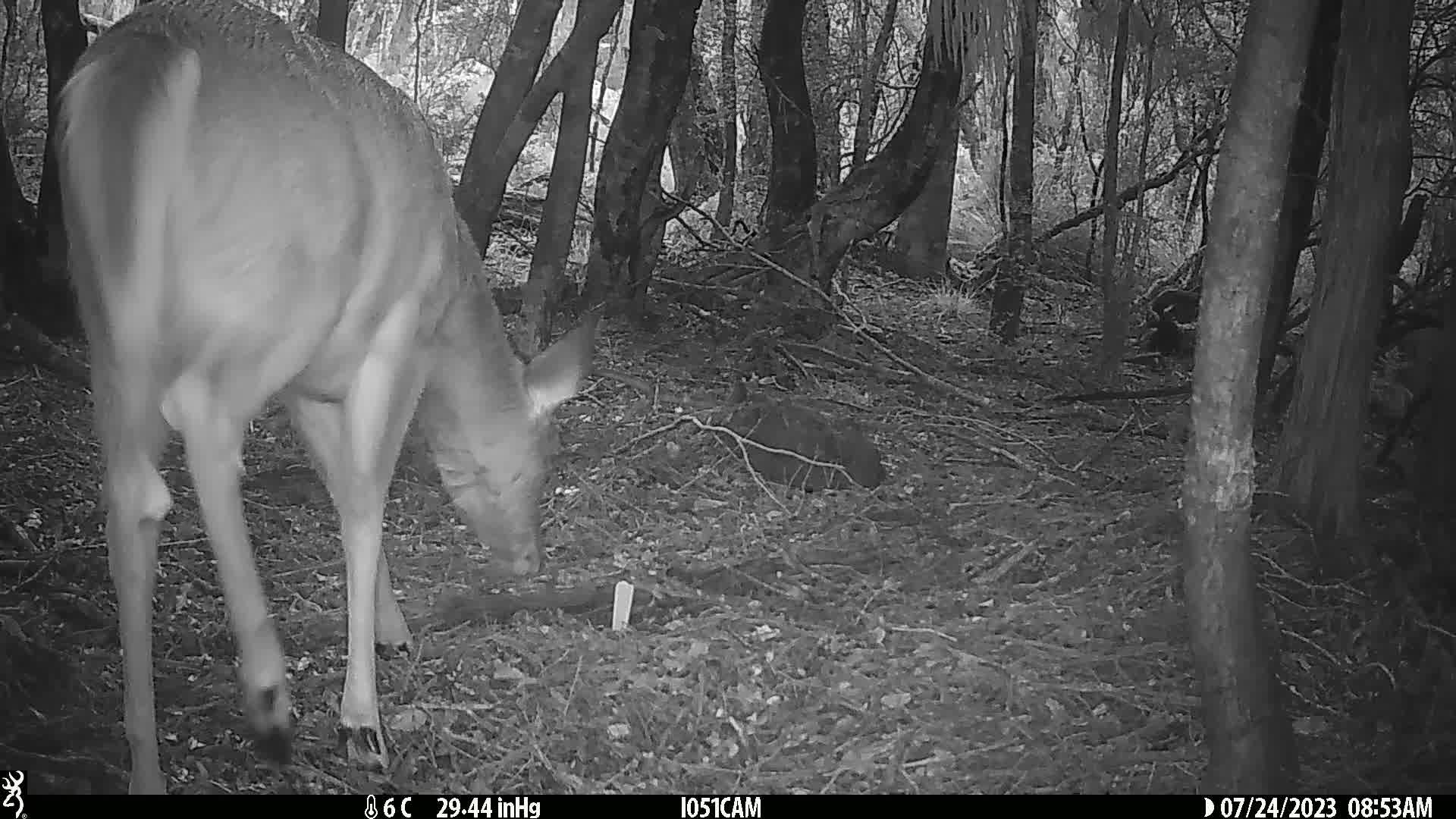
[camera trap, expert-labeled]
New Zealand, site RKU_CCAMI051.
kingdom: Animalia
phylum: Chordata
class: Mammalia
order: Artiodactyla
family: Cervidae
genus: Odocoileus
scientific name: Odocoileus virginianus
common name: white-tailed deer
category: white tailed deer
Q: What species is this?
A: White tailed deer (white-tailed deer) (Odocoileus virginianus).